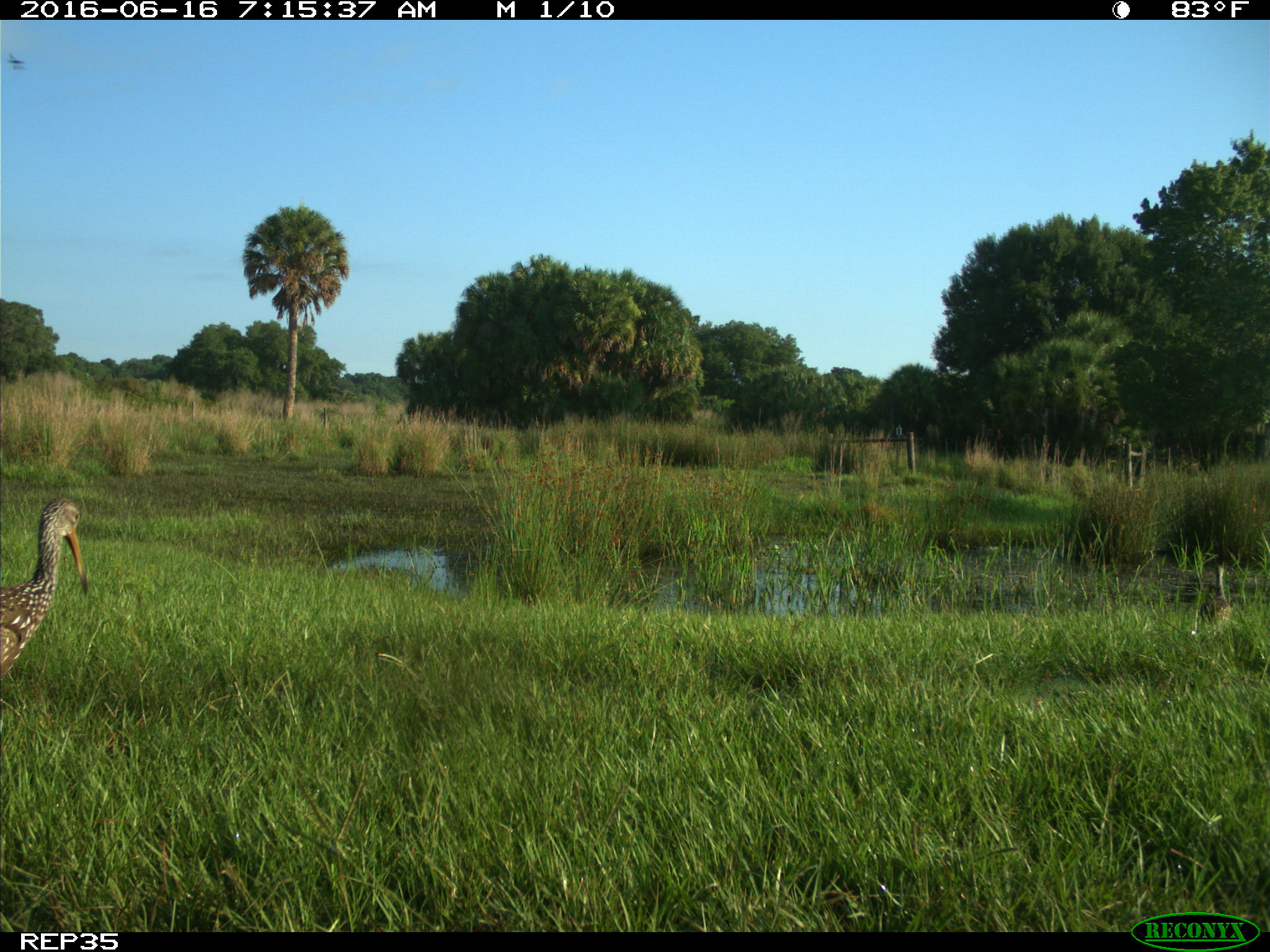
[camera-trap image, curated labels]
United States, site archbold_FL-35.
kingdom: Animalia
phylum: Chordata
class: Aves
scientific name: Aves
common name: birds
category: unidentified bird